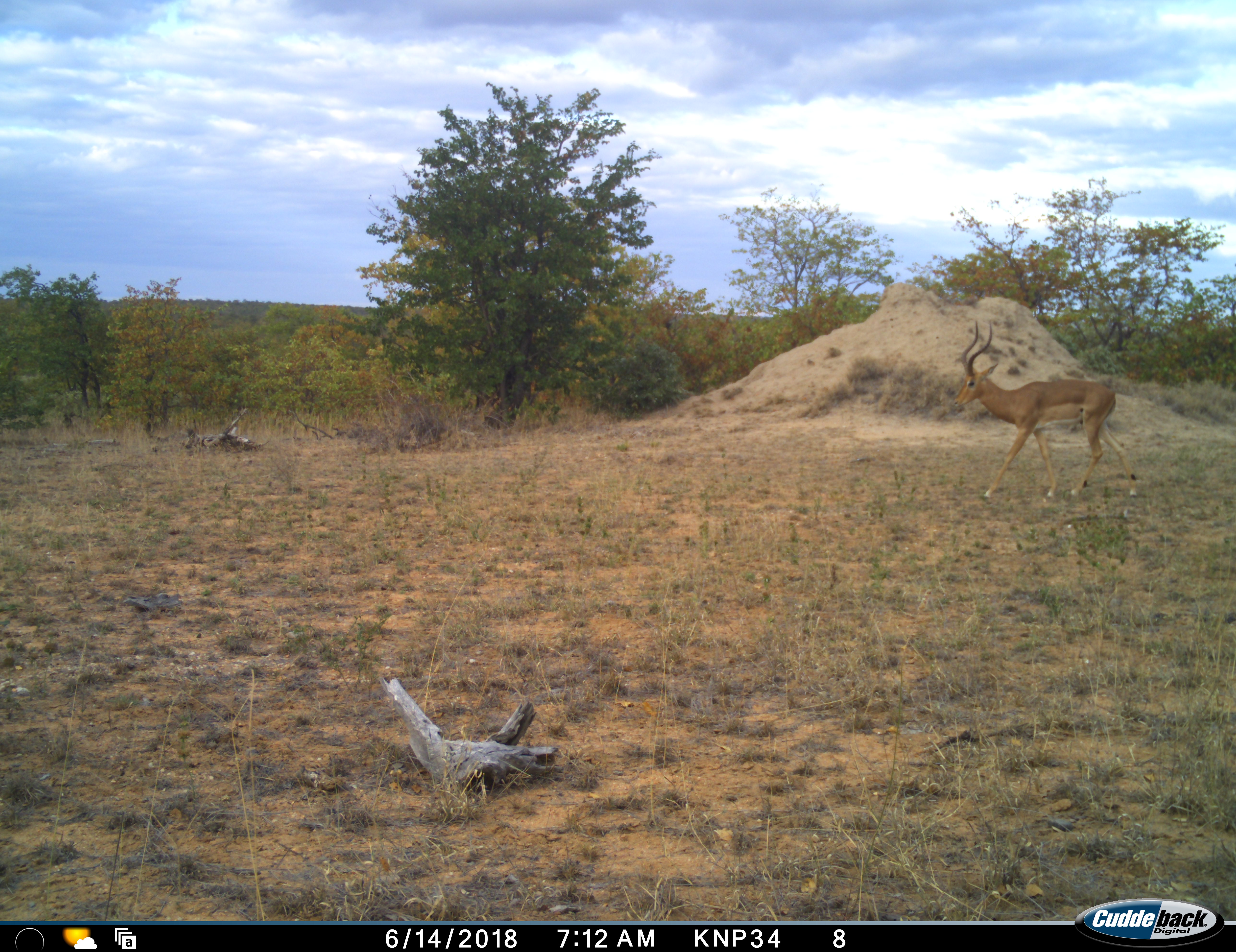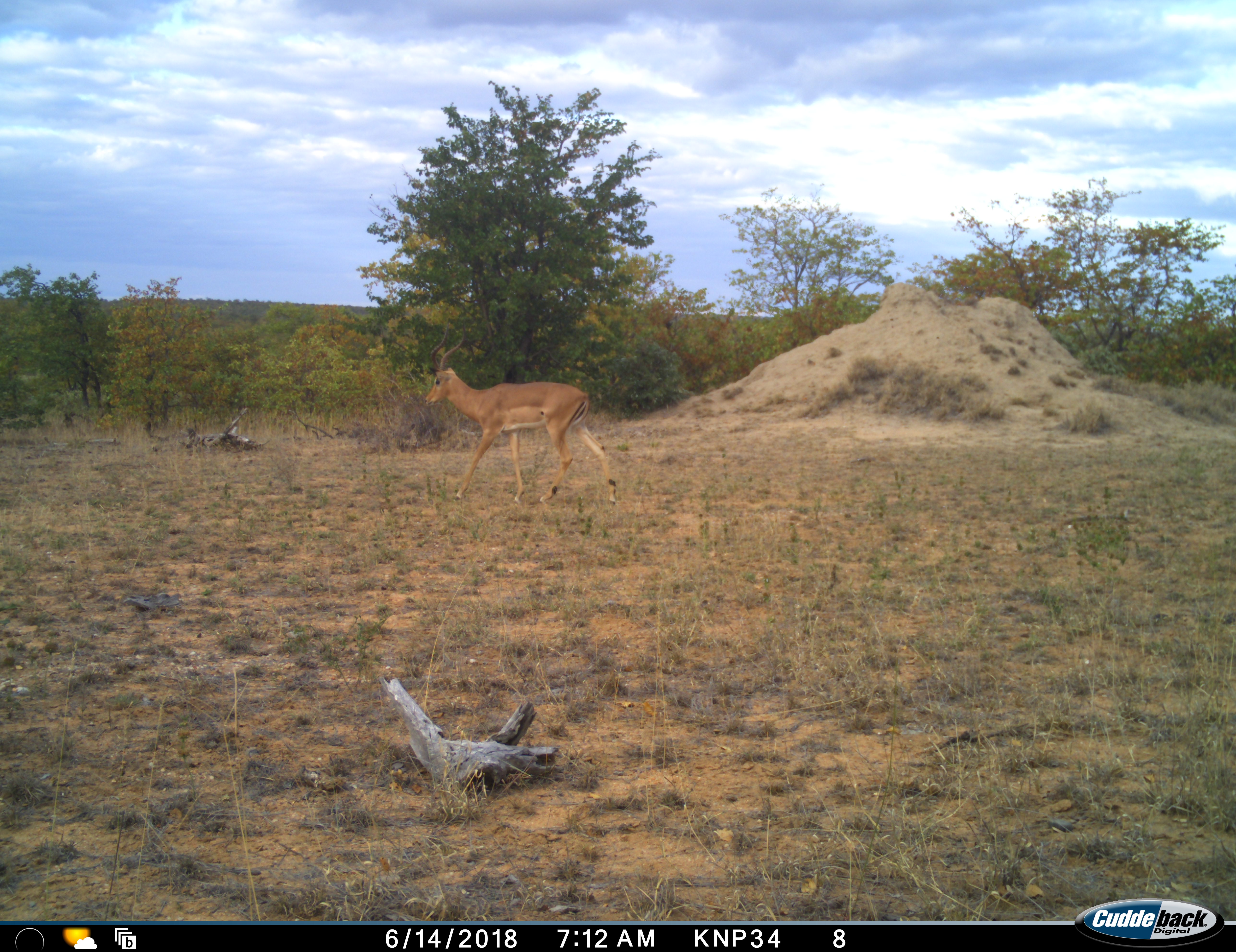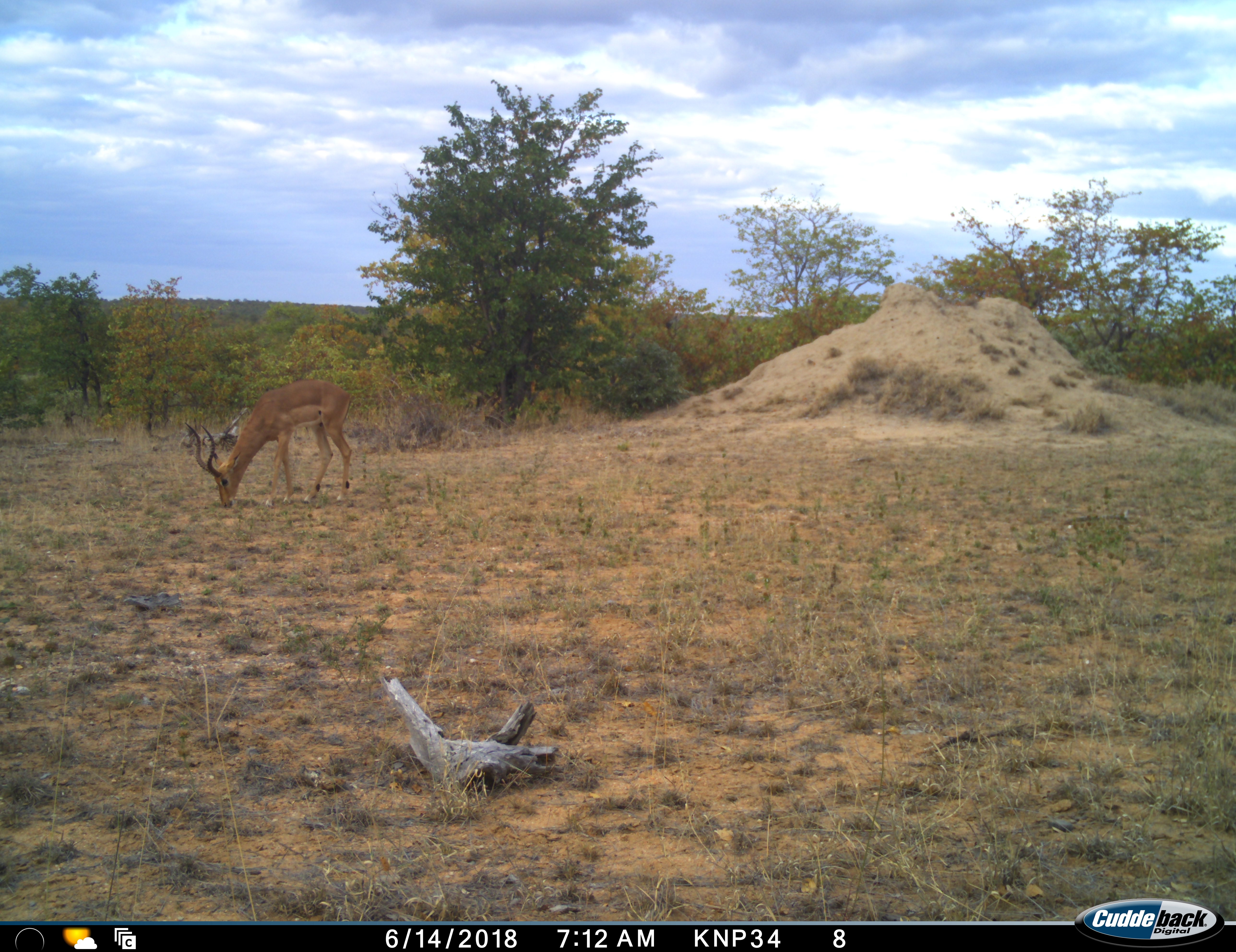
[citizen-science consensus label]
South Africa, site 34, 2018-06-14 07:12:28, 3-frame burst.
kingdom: Animalia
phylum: Chordata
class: Mammalia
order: Artiodactyla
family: Bovidae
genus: Aepyceros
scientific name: Aepyceros melampus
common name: impala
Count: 1.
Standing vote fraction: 20%.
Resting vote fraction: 0%.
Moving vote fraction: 90%.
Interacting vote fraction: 0%.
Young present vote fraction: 0%.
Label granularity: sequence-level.